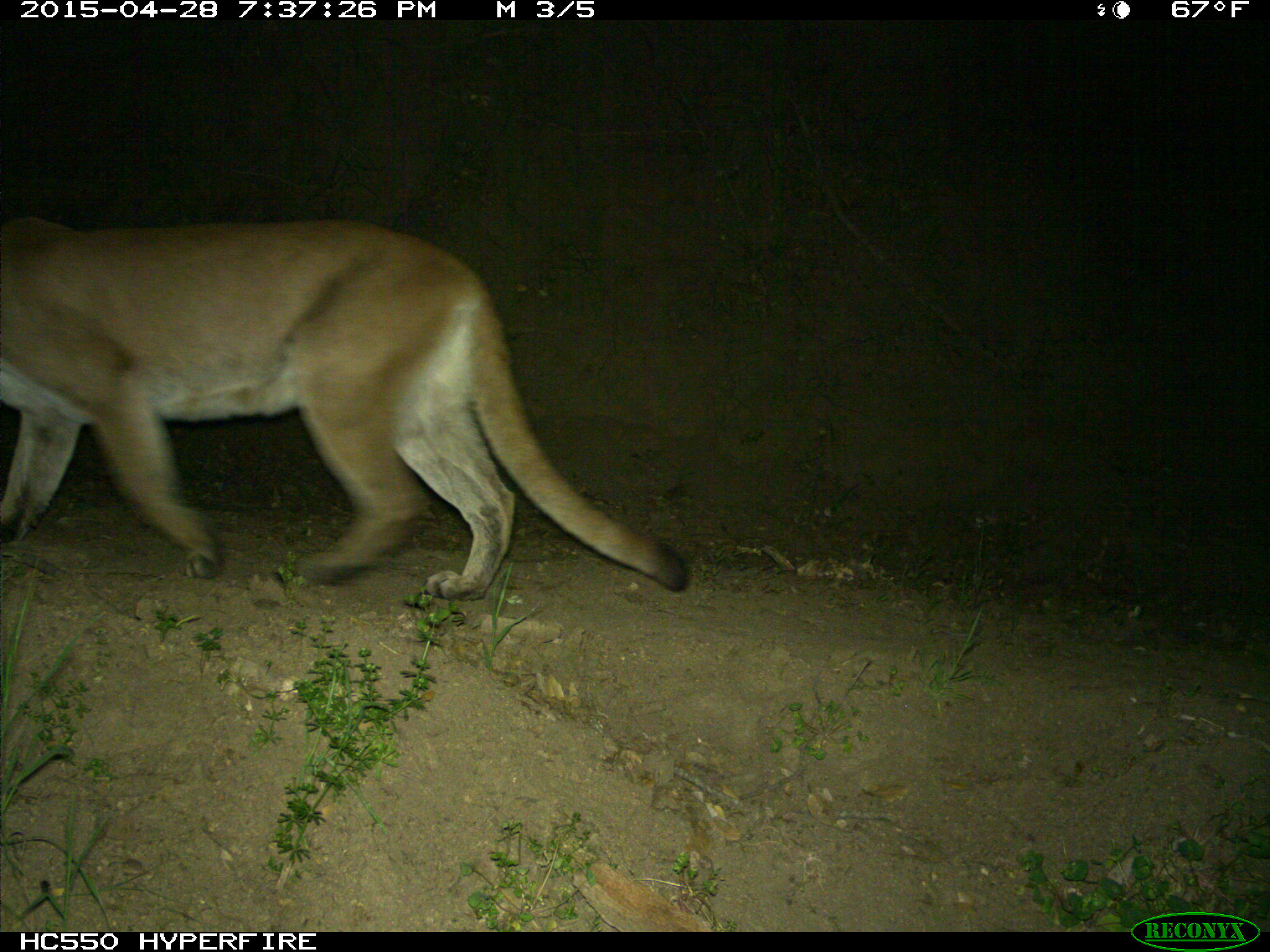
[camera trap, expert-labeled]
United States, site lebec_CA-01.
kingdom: Animalia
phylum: Chordata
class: Mammalia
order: Carnivora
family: Felidae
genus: Puma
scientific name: Puma concolor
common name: mountain lion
Puma concolor (mountain lion).